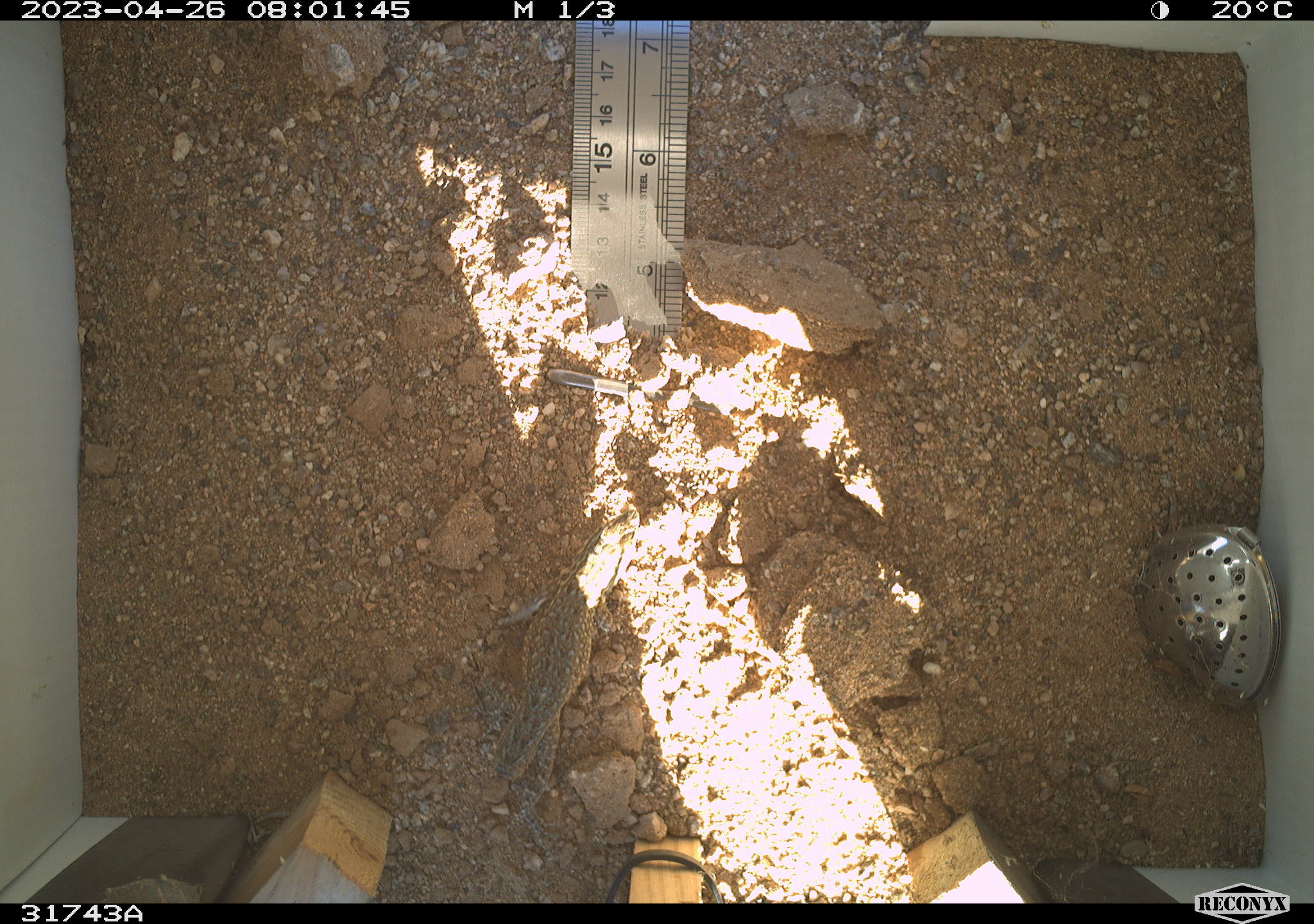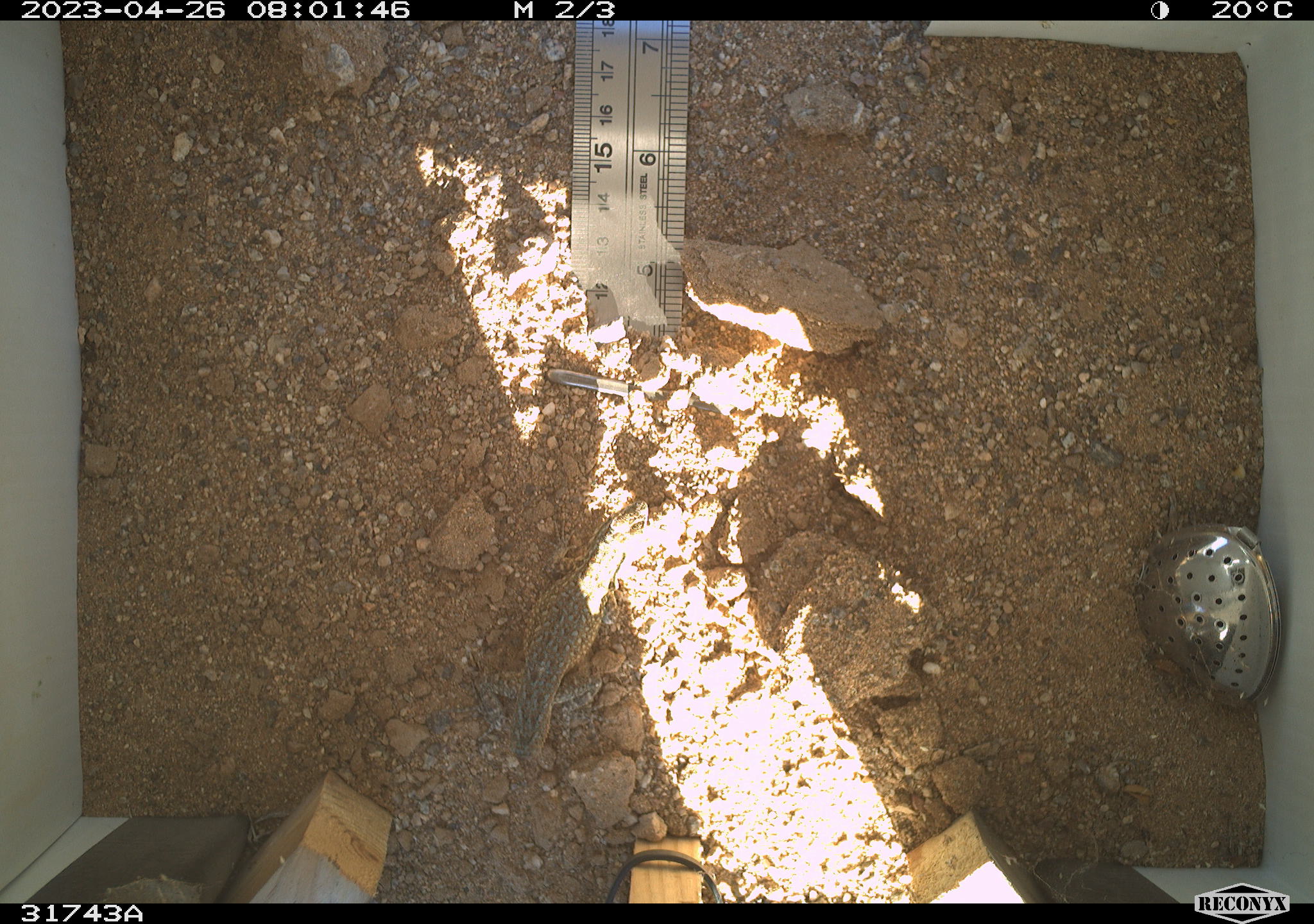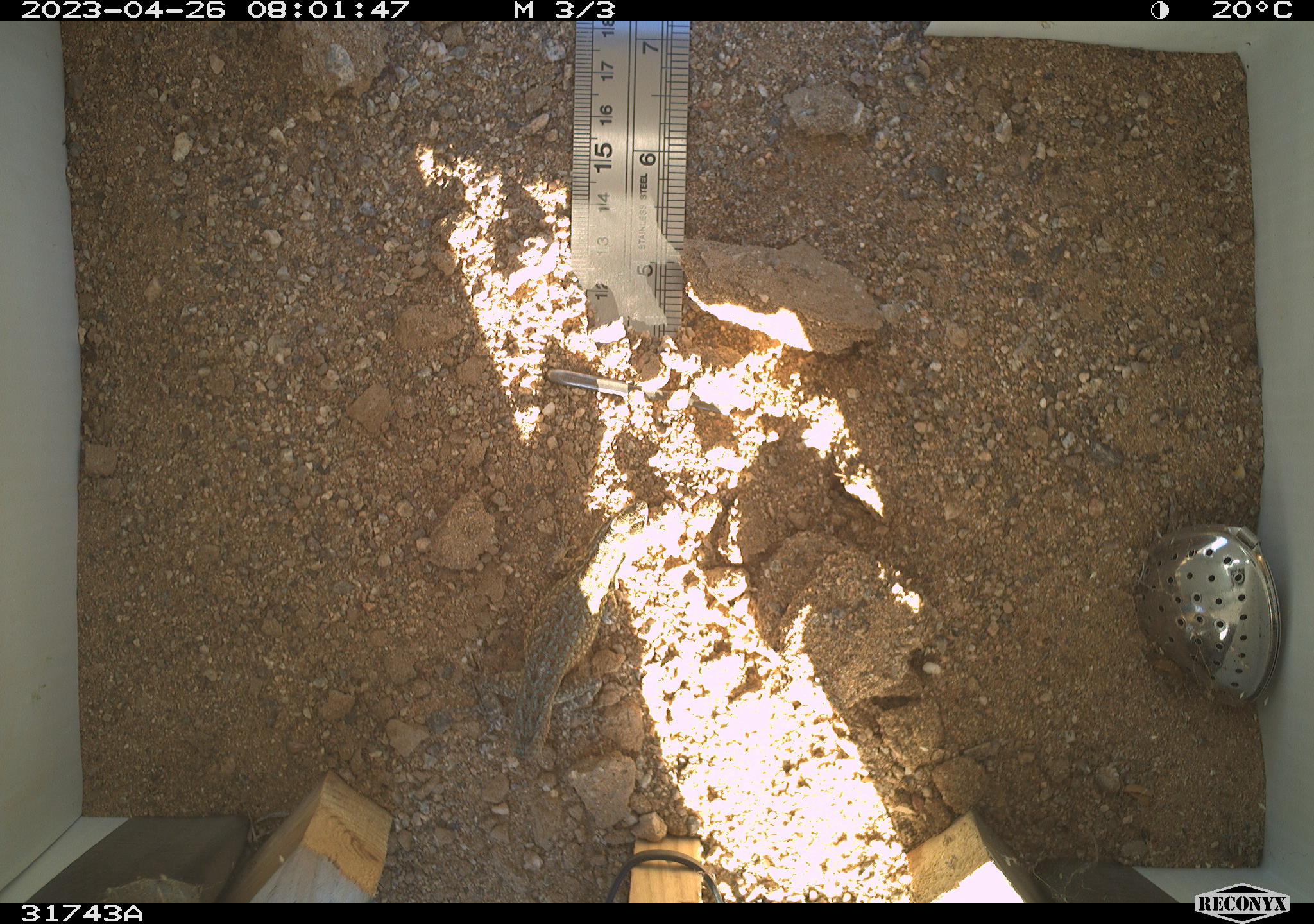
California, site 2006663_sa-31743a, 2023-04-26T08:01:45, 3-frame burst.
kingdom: Animalia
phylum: Chordata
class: Reptilia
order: Squamata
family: Phrynosomatidae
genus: Sceloporus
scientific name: Sceloporus graciosus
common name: common sagebrush lizard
Common sagebrush lizard (Sceloporus graciosus).